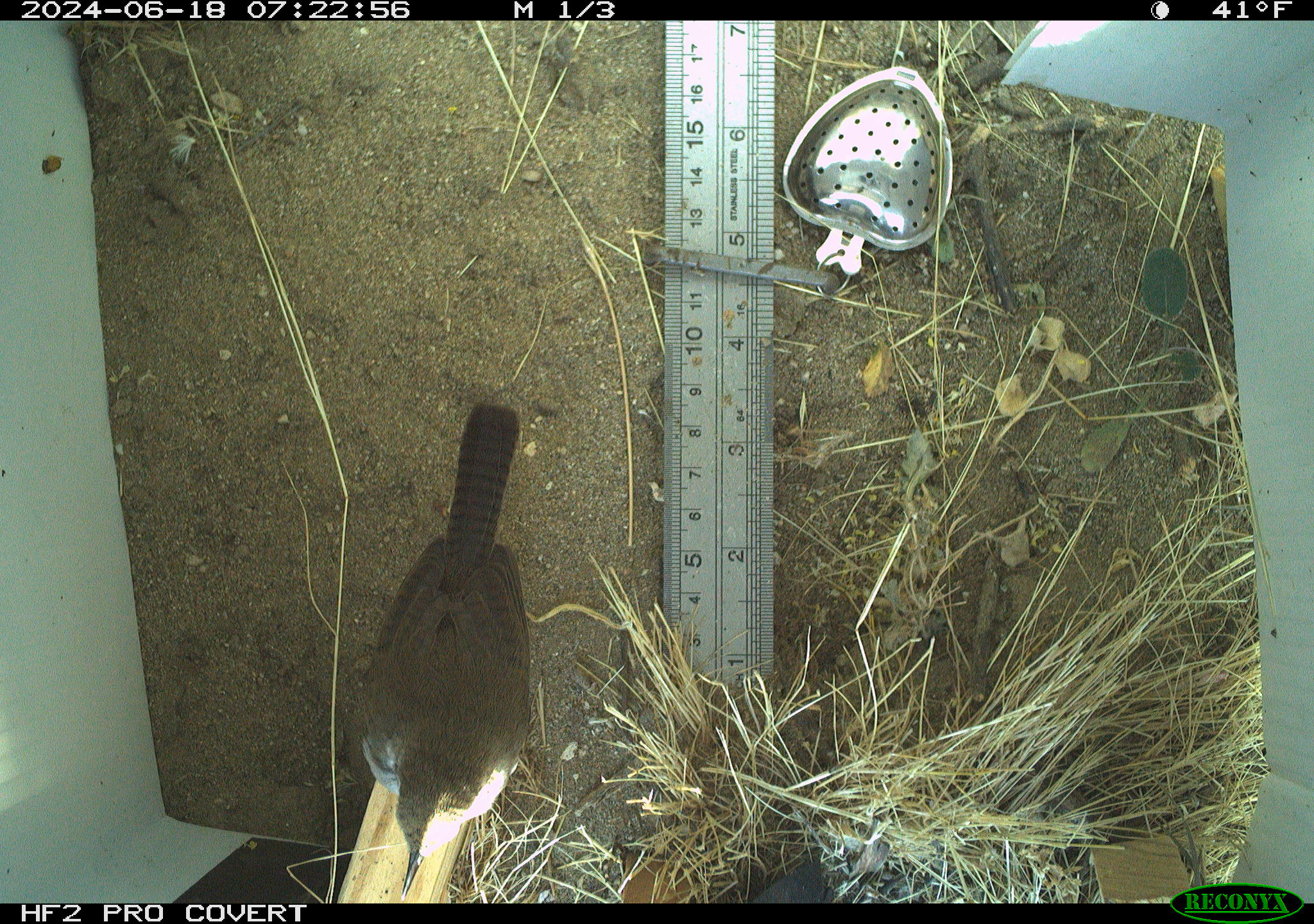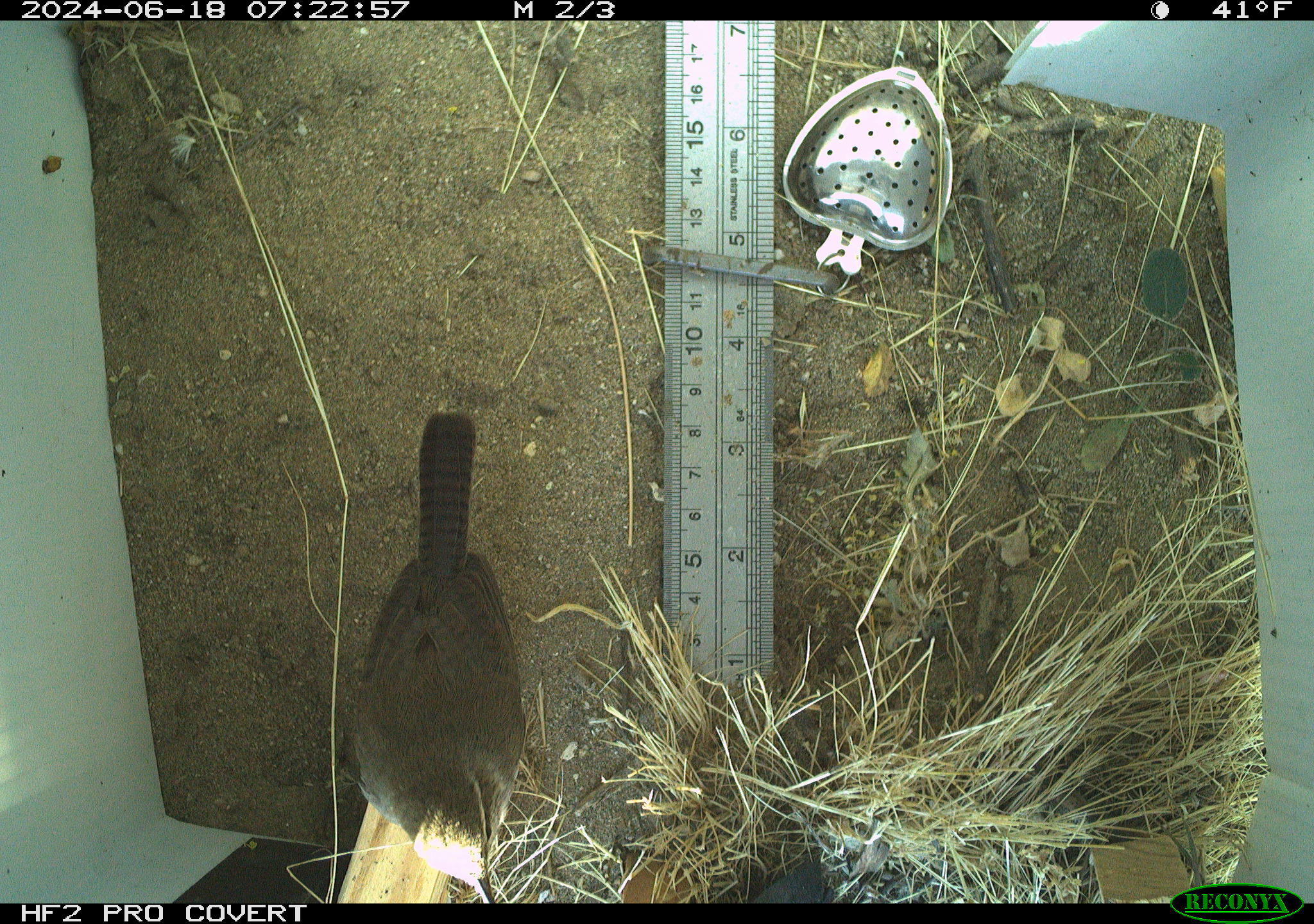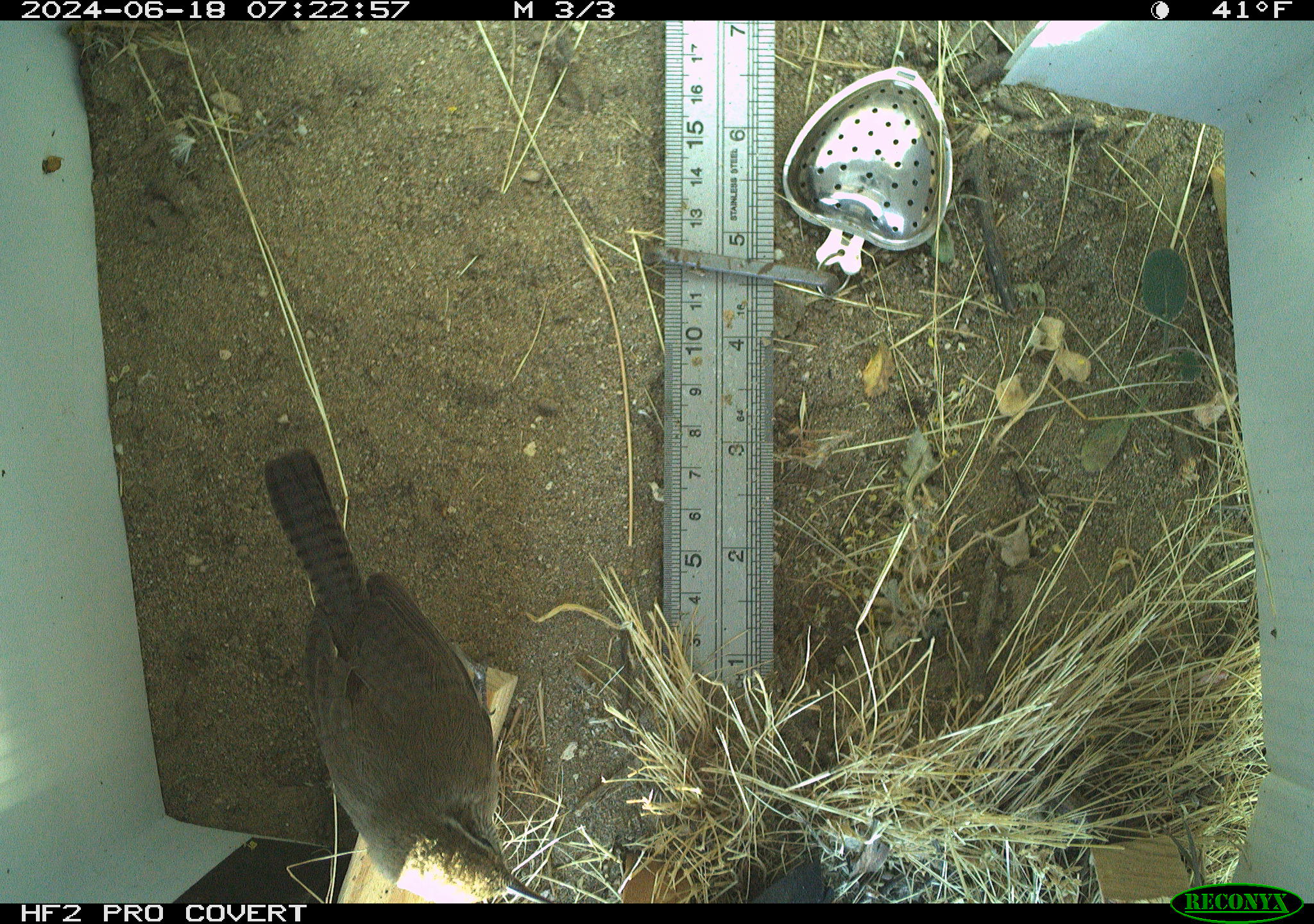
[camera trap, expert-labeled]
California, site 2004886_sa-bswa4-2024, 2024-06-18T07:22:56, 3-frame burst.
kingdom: Animalia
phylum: Chordata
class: Aves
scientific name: Aves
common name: bird